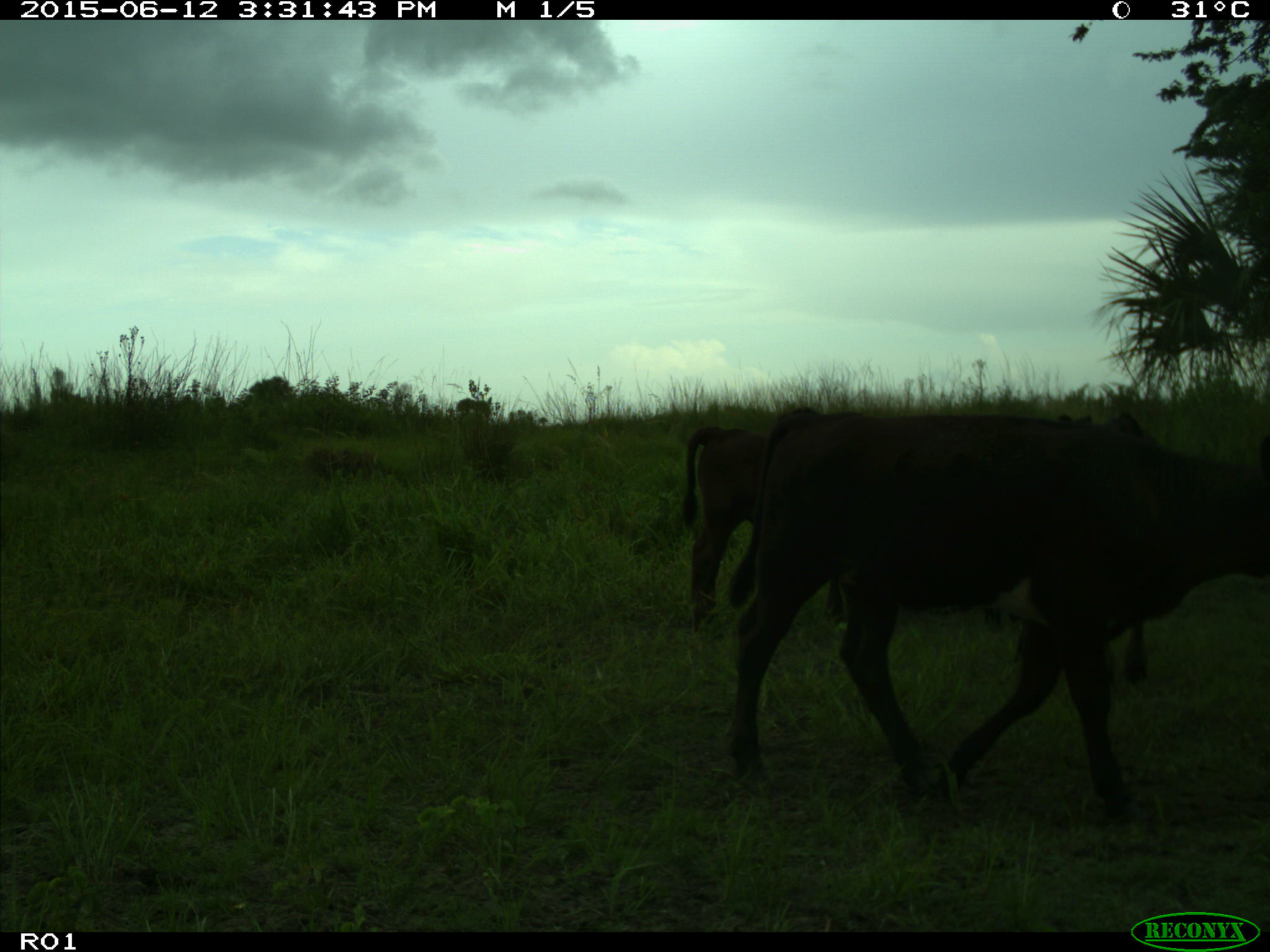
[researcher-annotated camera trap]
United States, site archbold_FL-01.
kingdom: Animalia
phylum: Chordata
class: Mammalia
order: Artiodactyla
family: Bovidae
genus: Bos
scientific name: Bos taurus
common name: domestic cow